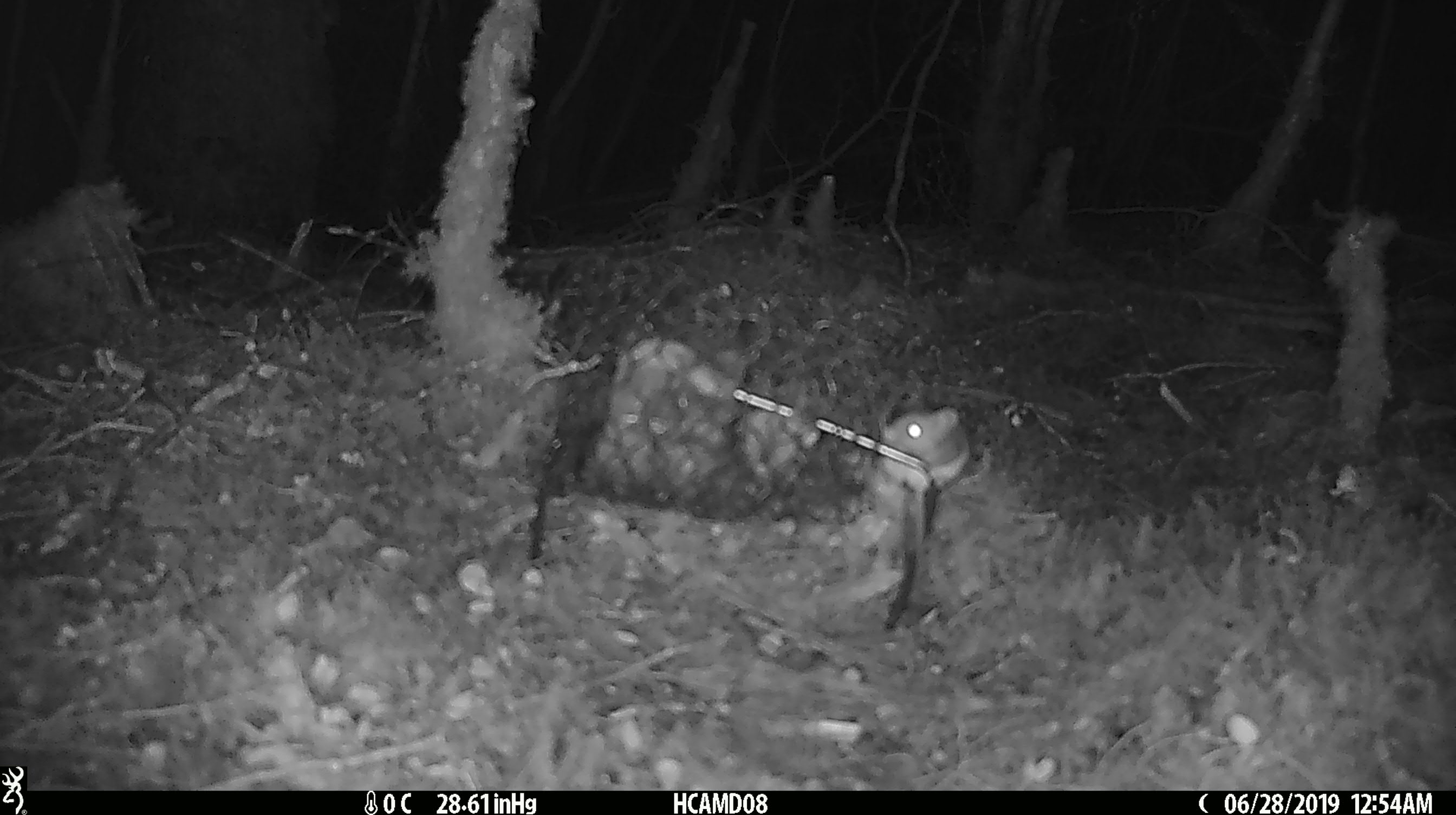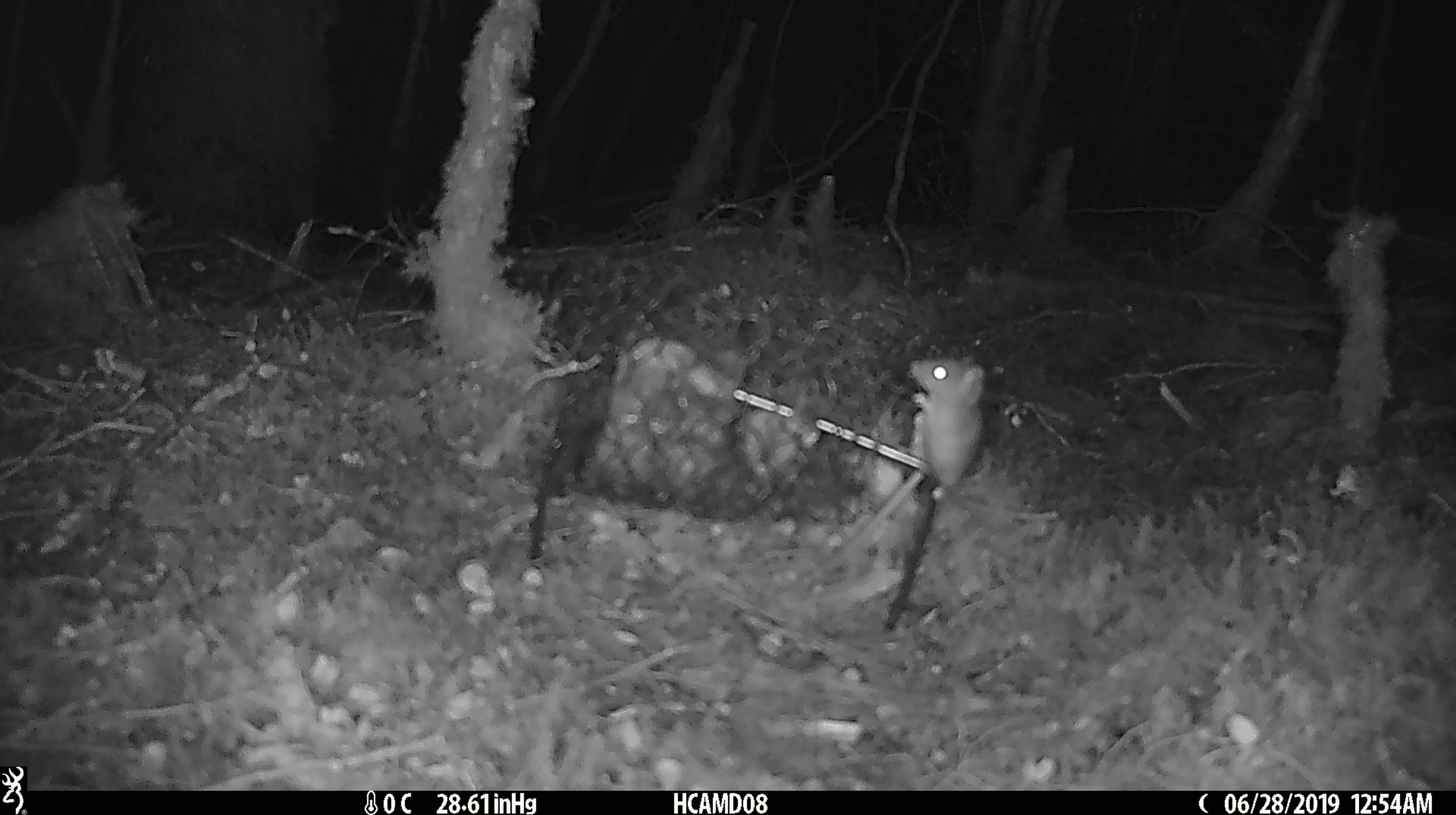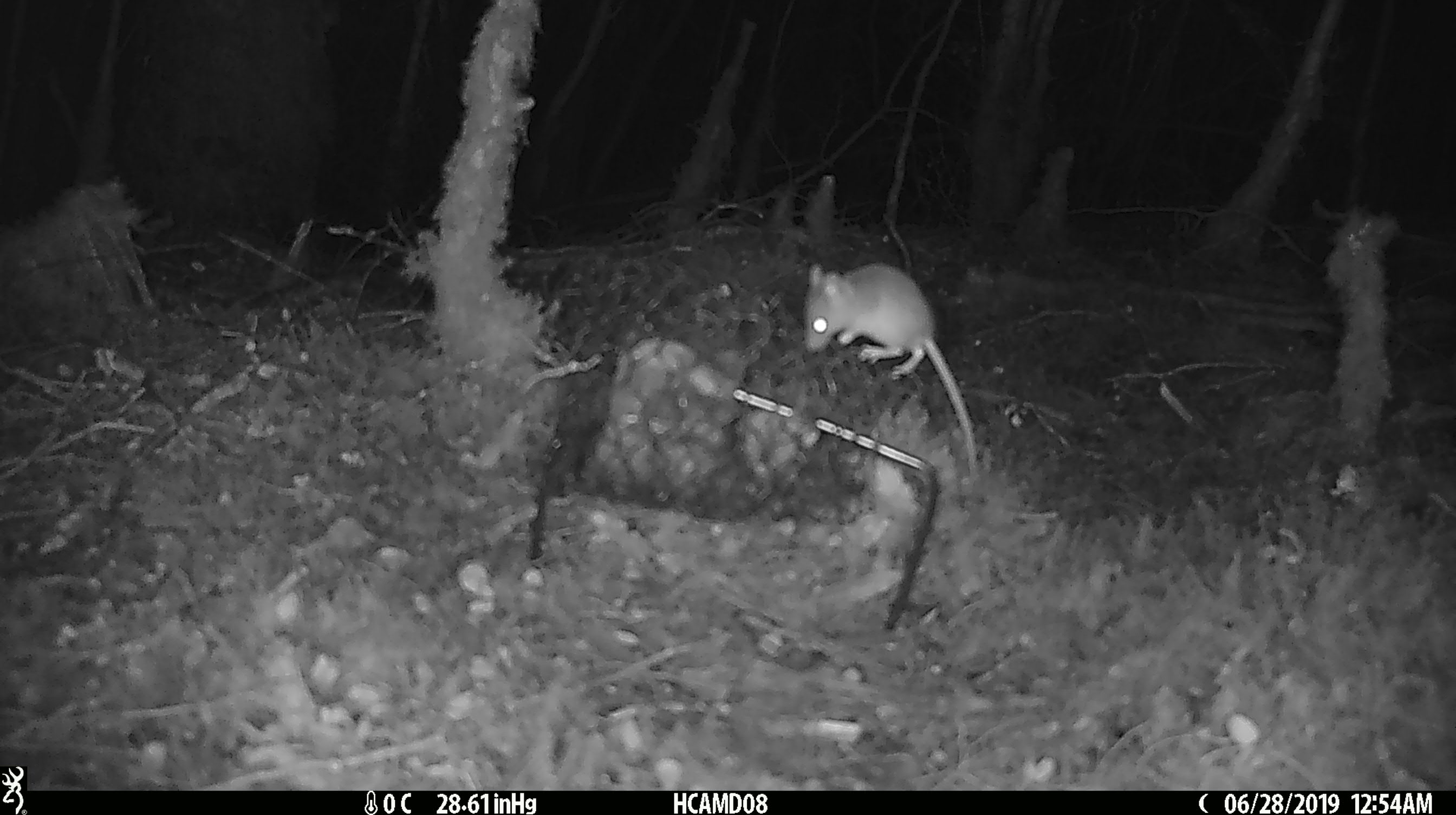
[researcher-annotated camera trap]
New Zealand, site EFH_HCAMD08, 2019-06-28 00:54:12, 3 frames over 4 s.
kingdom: Animalia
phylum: Chordata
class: Mammalia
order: Rodentia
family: Muridae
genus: Mus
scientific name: Mus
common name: mouse